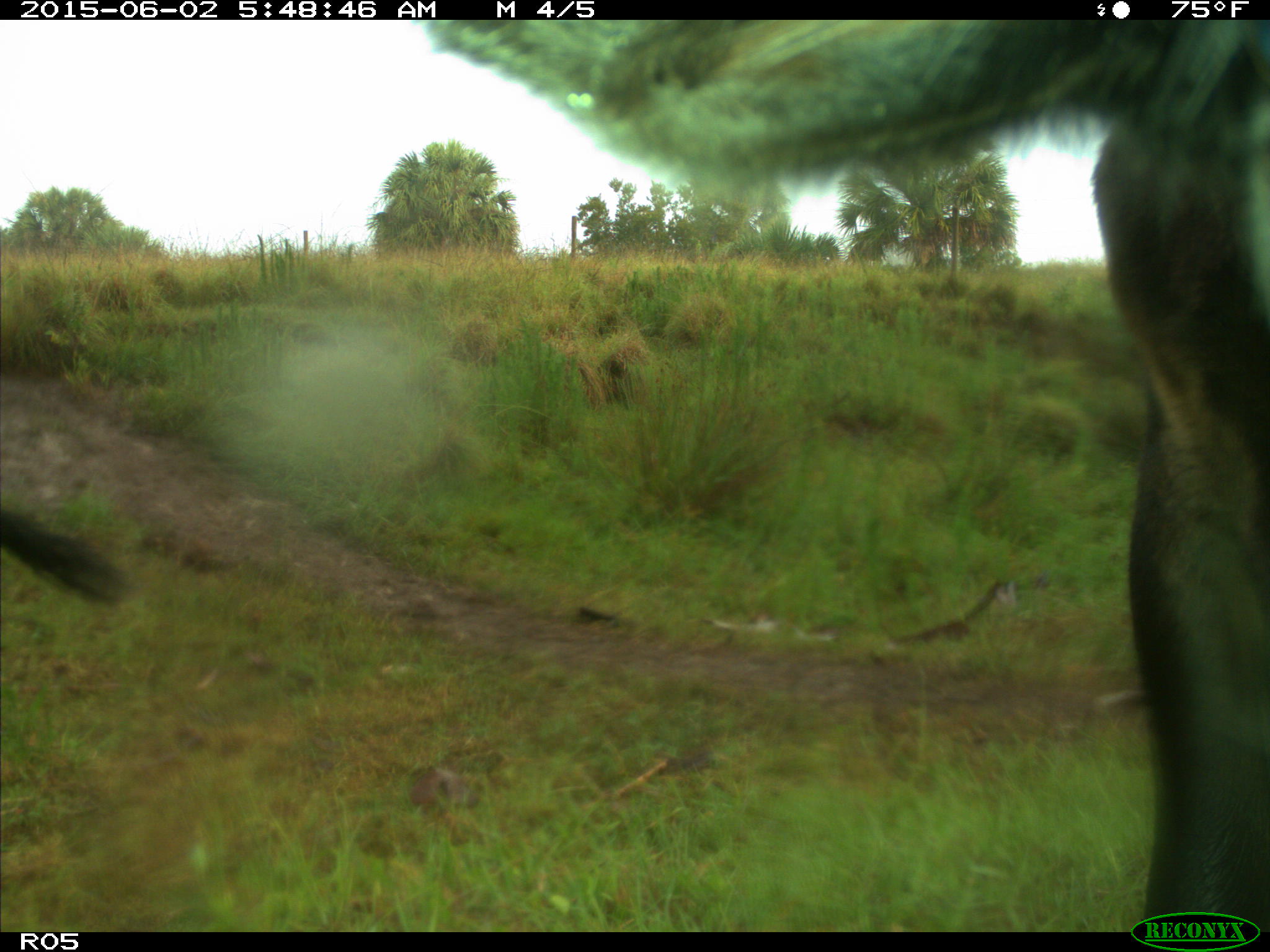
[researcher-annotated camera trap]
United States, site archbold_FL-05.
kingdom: Animalia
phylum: Chordata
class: Mammalia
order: Artiodactyla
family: Bovidae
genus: Bos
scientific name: Bos taurus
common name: domestic cow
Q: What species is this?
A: Bos taurus (domestic cow).